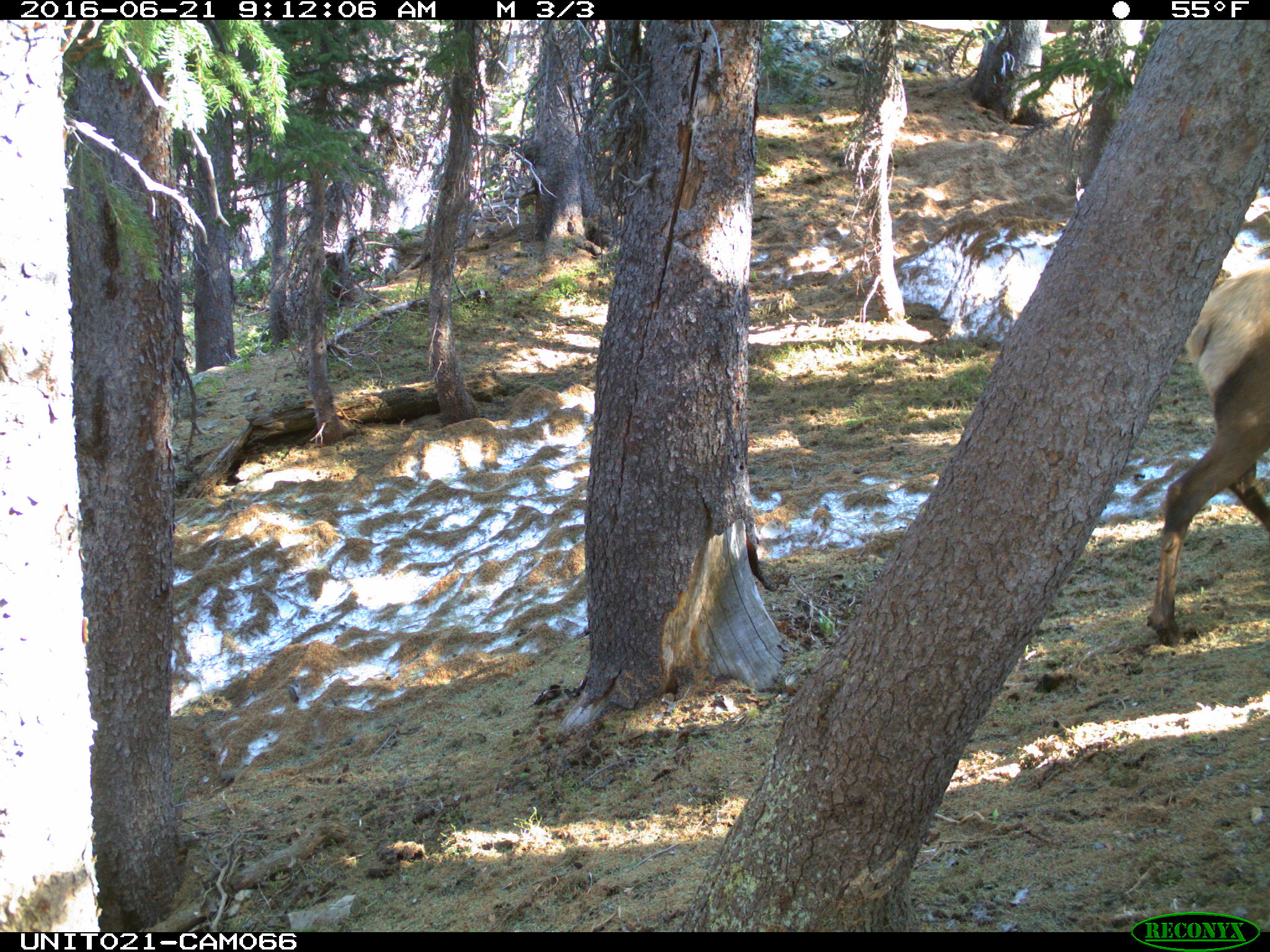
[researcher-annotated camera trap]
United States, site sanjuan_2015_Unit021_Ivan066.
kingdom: Animalia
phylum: Chordata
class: Mammalia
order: Artiodactyla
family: Cervidae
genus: Cervus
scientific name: Cervus elaphus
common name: red deer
Cervus elaphus (red deer).